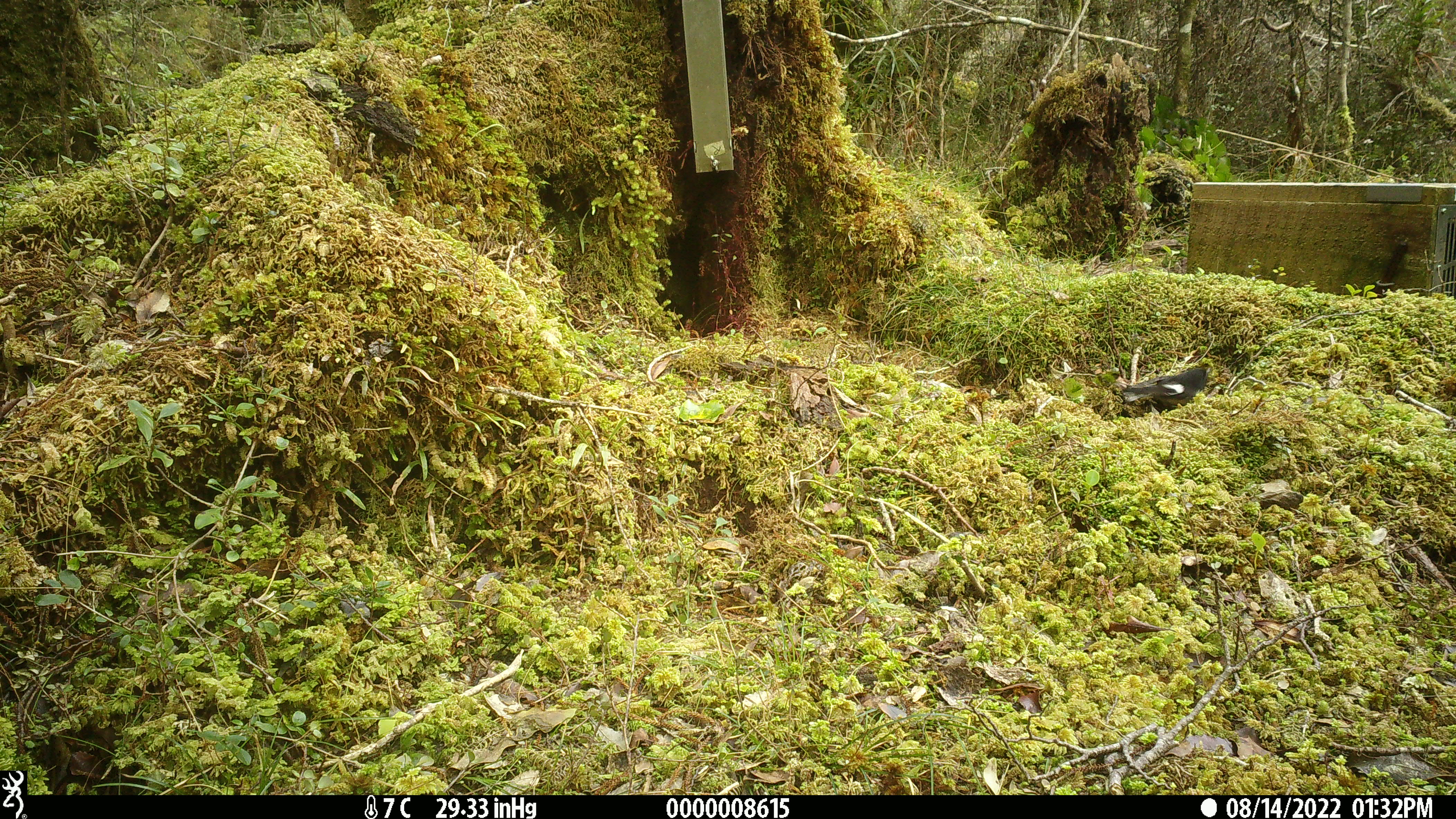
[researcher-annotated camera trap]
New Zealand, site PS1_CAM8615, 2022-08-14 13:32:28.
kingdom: Animalia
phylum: Chordata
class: Aves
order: Passeriformes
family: Petroicidae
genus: Petroica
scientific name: Petroica macrocephala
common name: tomtit